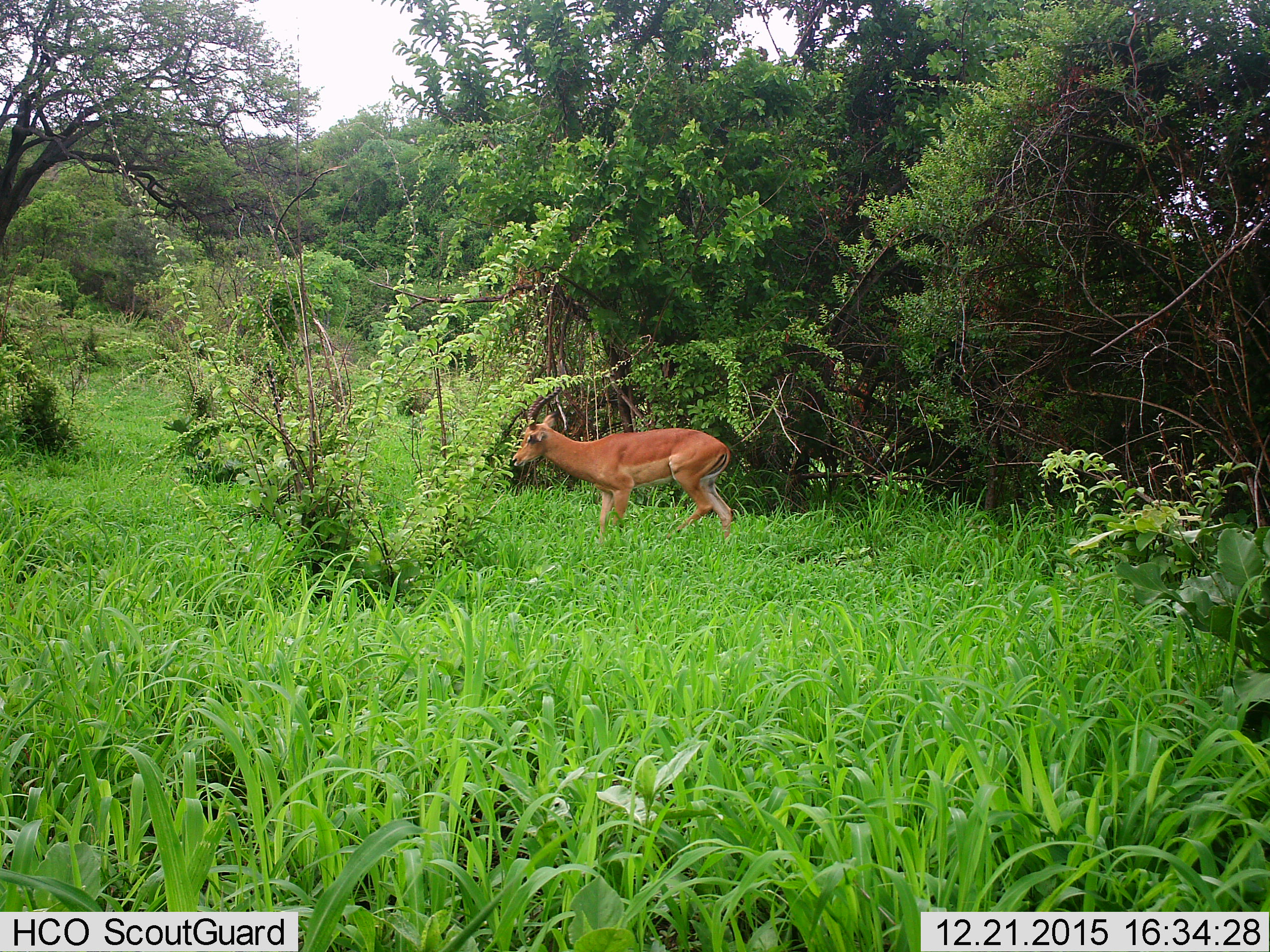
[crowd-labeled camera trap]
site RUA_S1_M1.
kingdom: Animalia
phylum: Chordata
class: Mammalia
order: Artiodactyla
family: Bovidae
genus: Aepyceros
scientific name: Aepyceros melampus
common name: impala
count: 1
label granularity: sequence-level